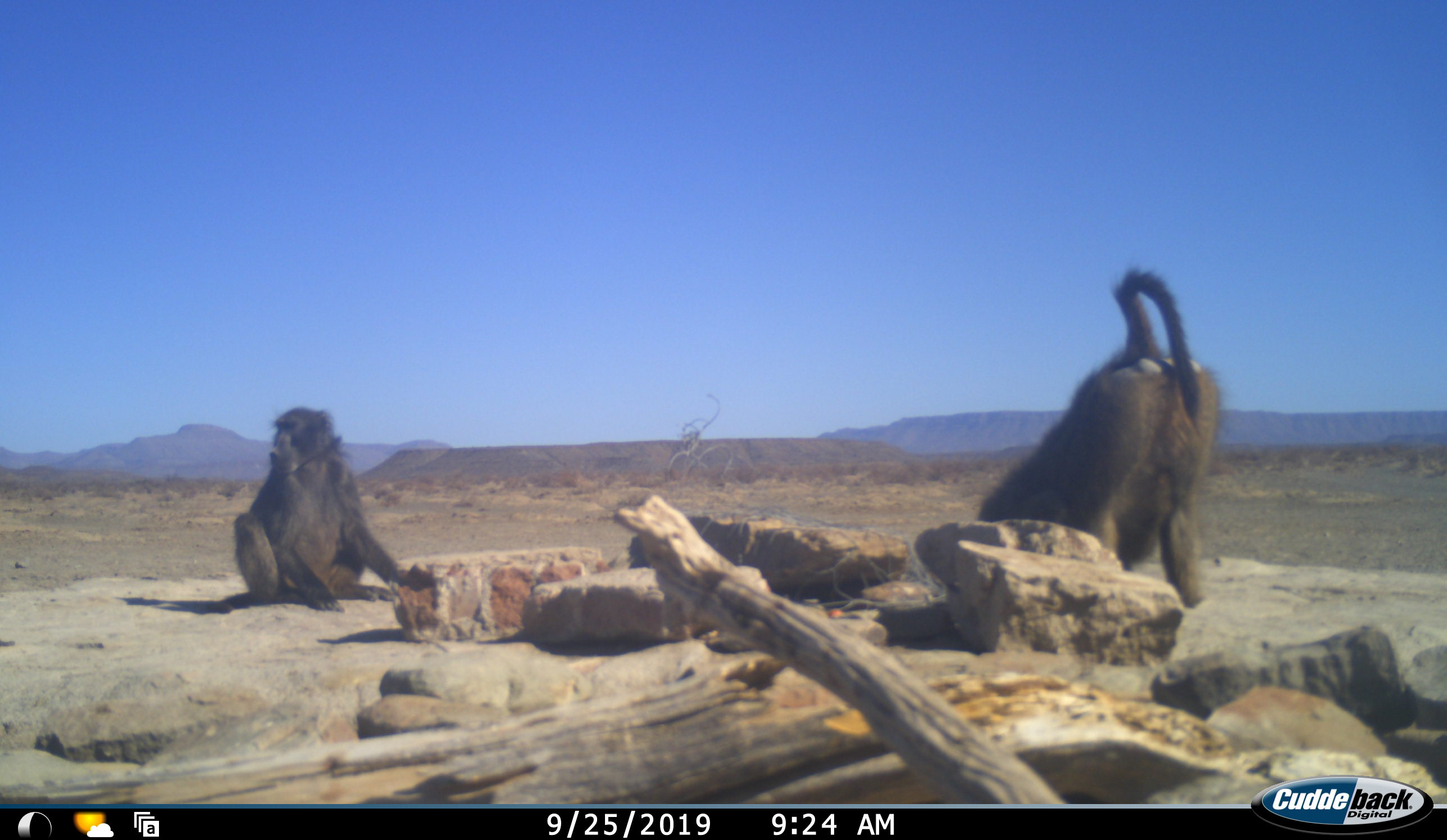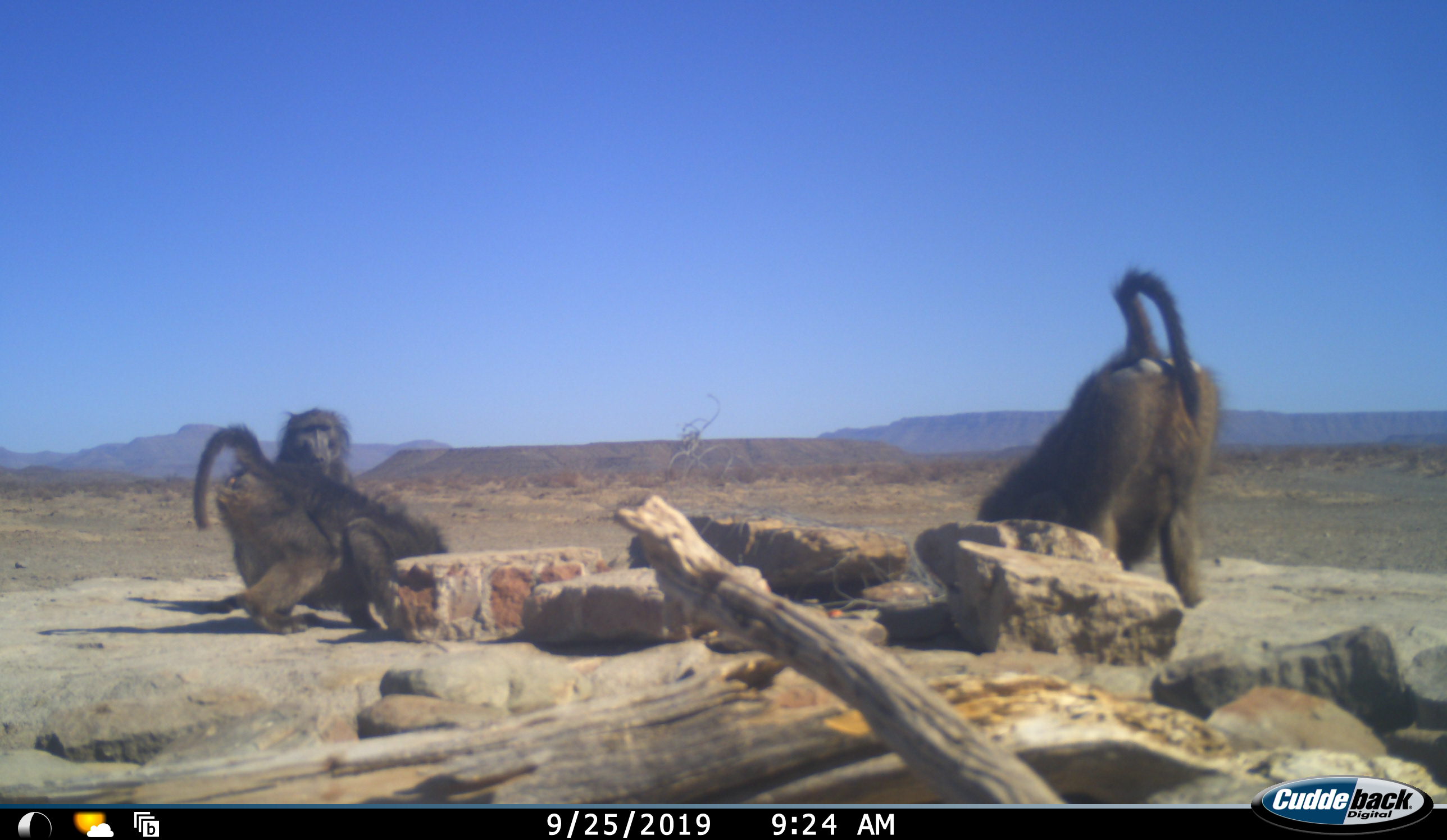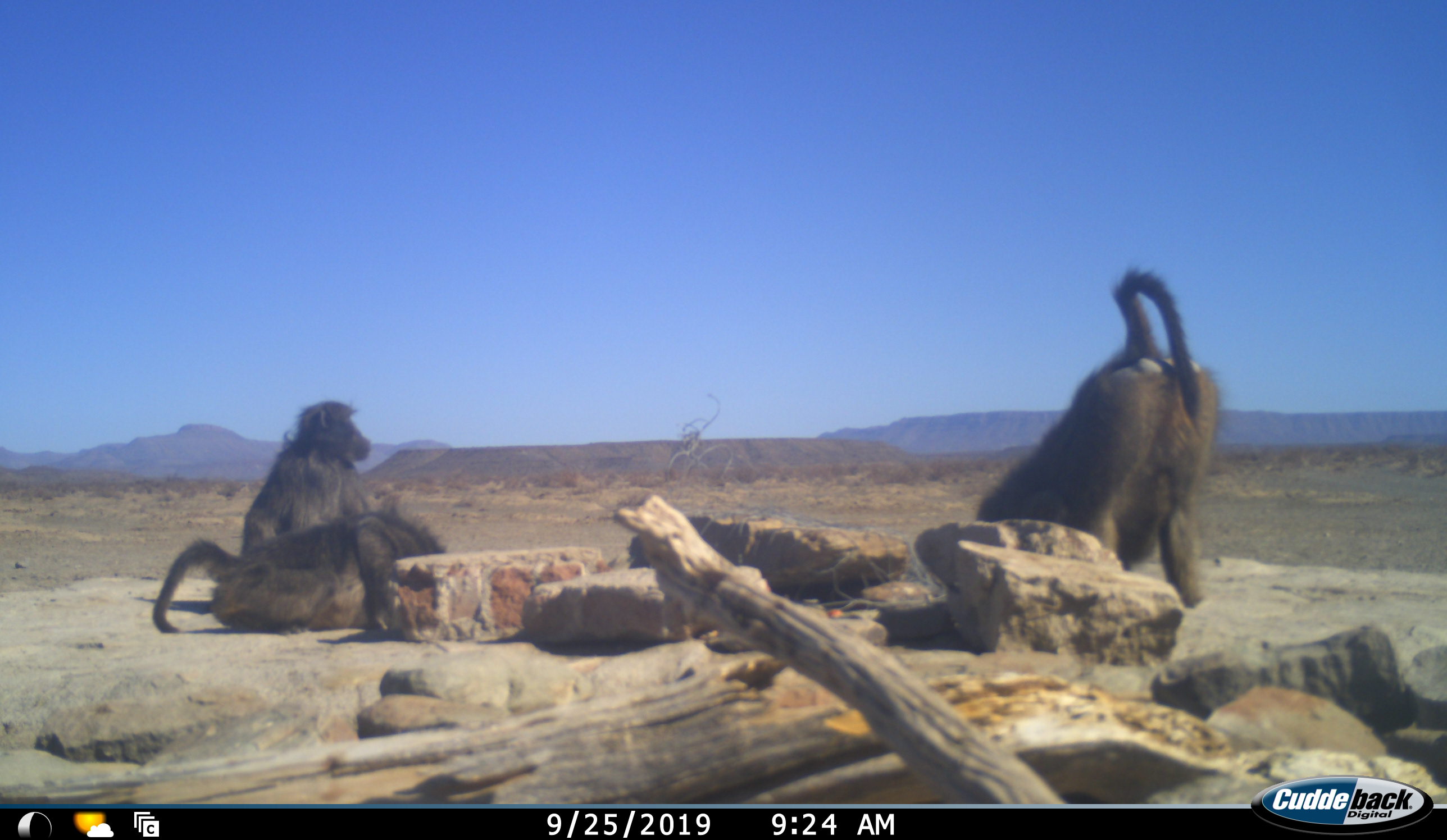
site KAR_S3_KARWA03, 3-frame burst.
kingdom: Animalia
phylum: Chordata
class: Mammalia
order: Primates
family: Cercopithecidae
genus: Papio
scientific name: Papio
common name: baboon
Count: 3.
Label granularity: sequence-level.